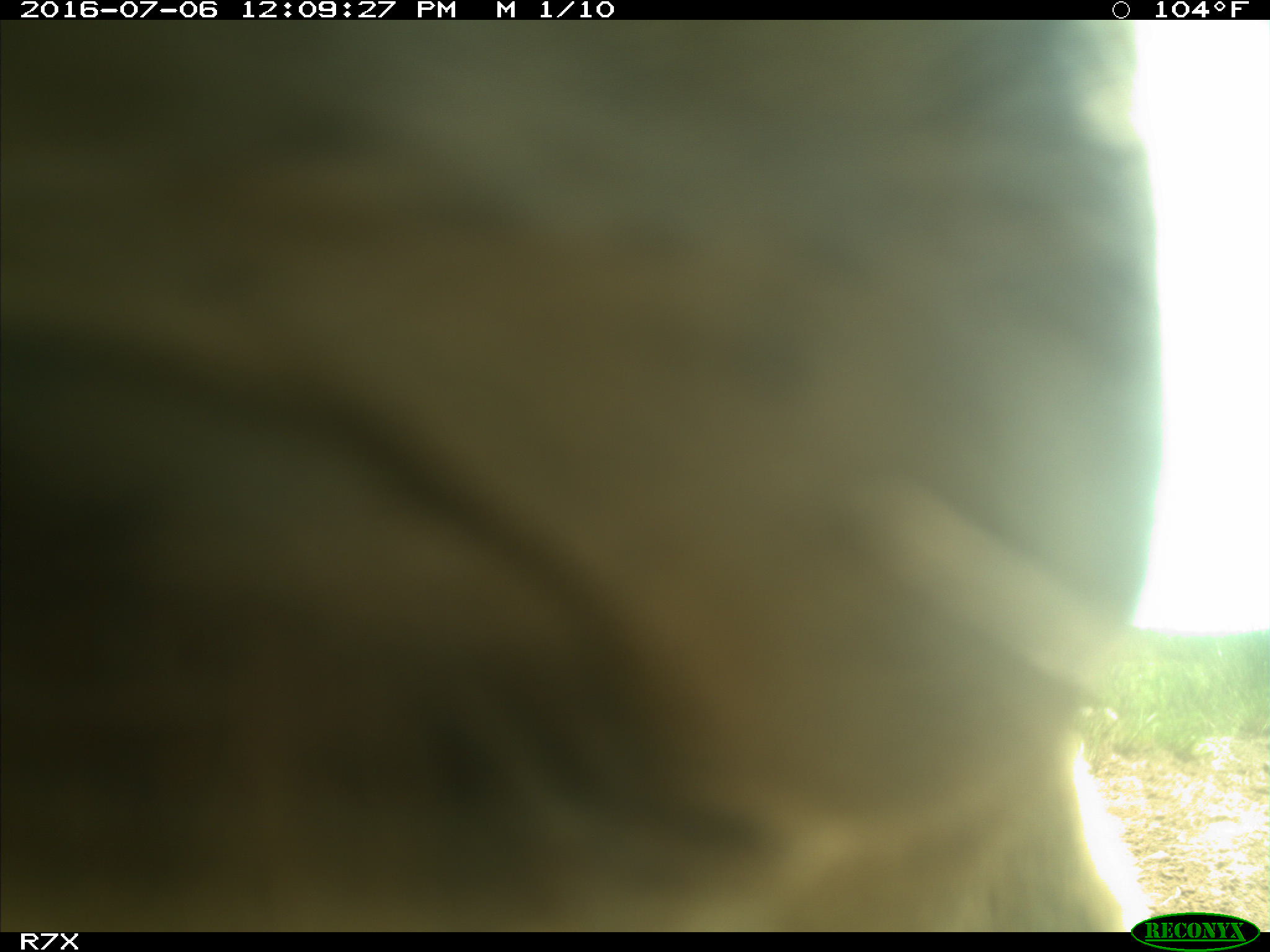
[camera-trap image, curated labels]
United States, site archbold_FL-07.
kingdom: Animalia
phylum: Chordata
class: Mammalia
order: Artiodactyla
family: Bovidae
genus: Bos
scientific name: Bos taurus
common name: domestic cow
Bos taurus (domestic cow).